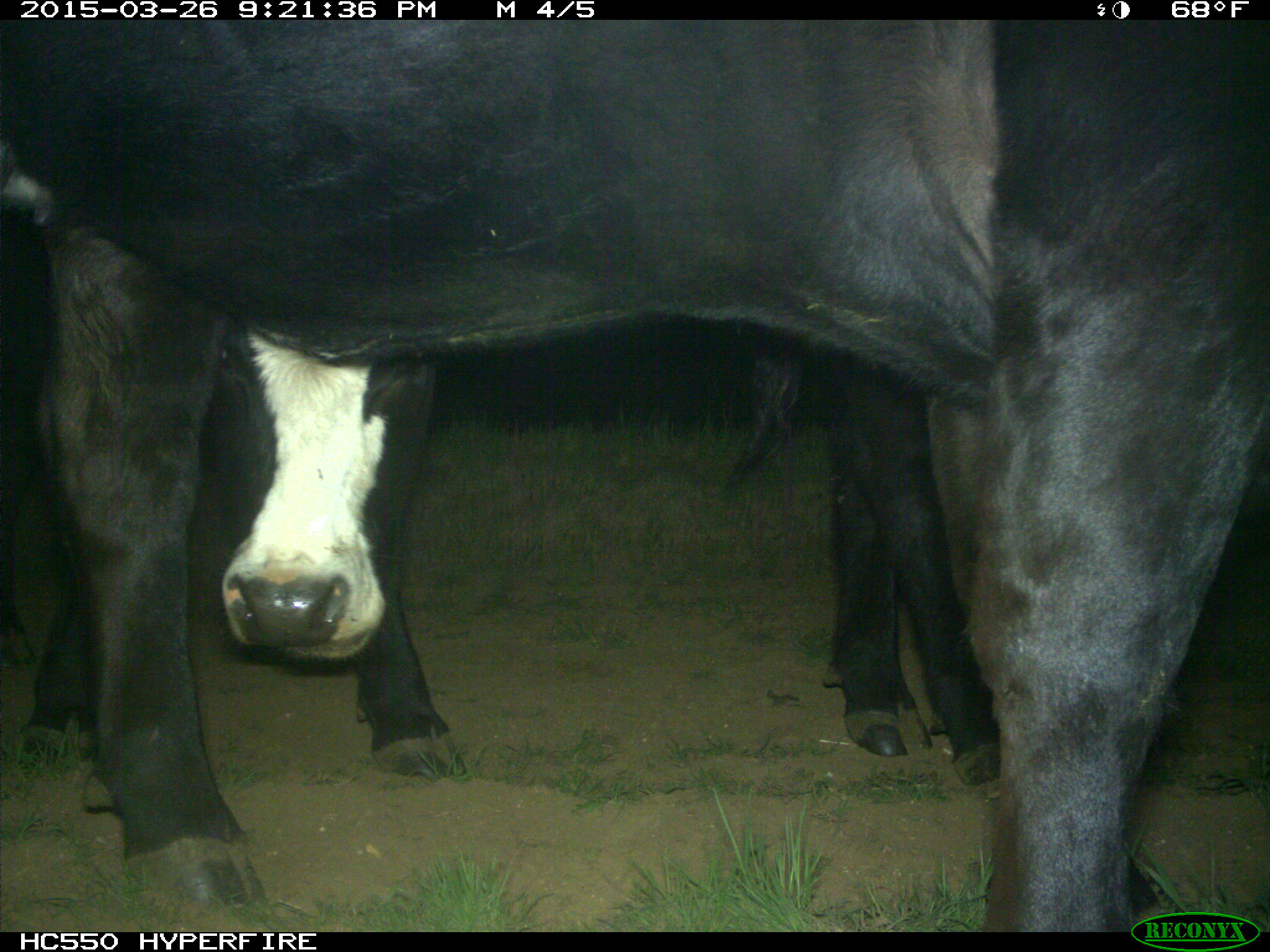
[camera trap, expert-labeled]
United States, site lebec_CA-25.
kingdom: Animalia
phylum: Chordata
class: Mammalia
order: Artiodactyla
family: Bovidae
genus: Bos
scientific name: Bos taurus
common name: domestic cow